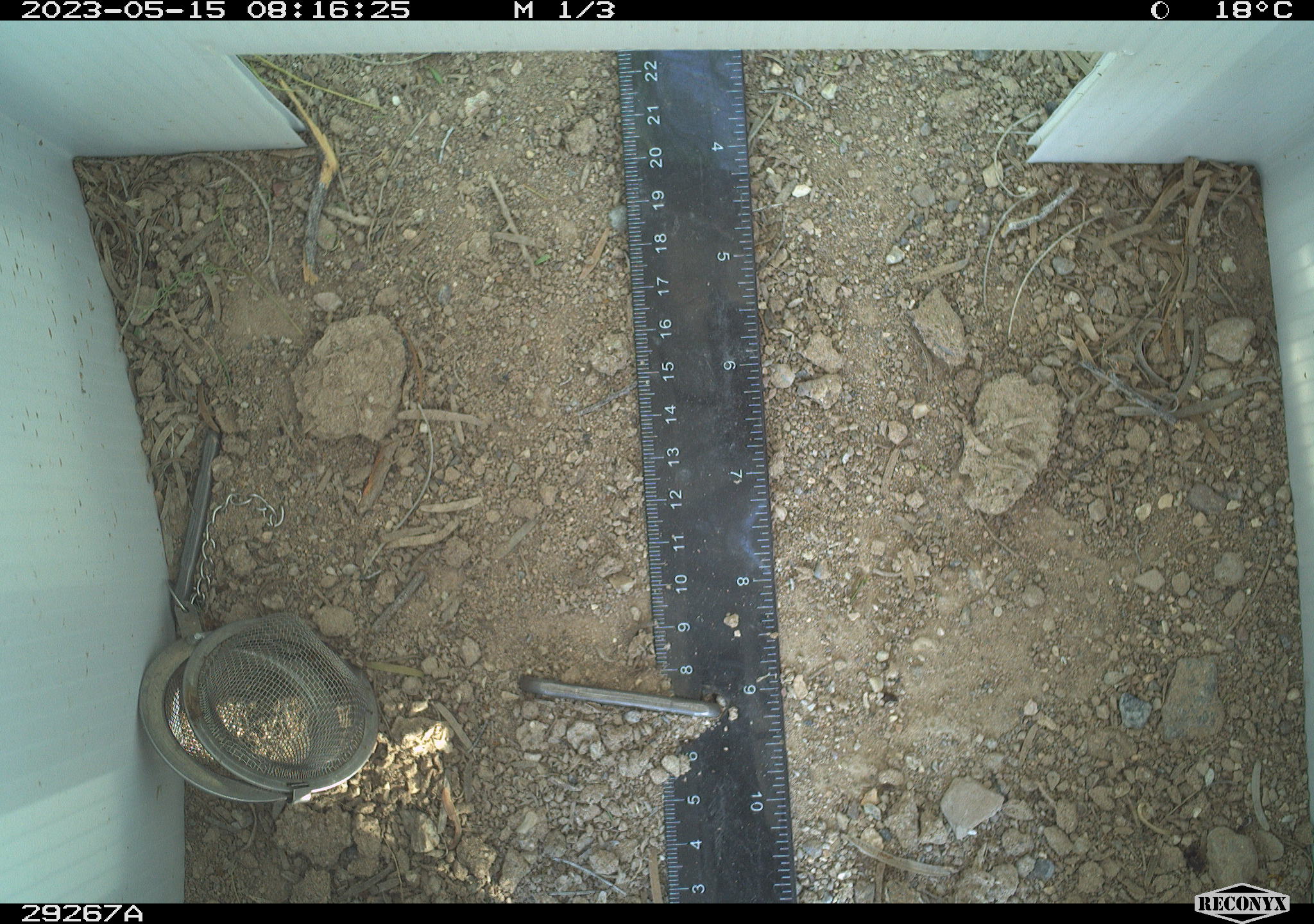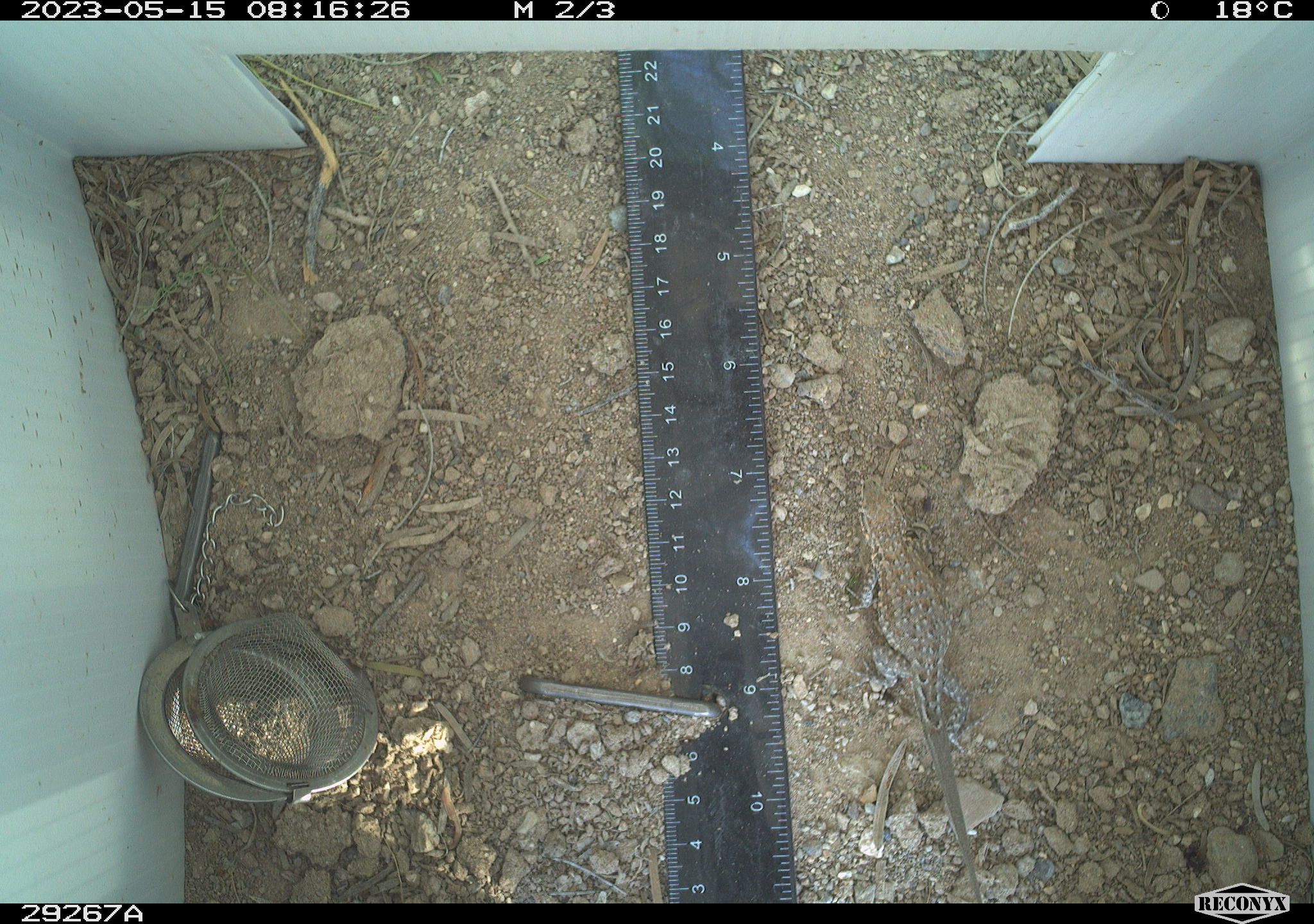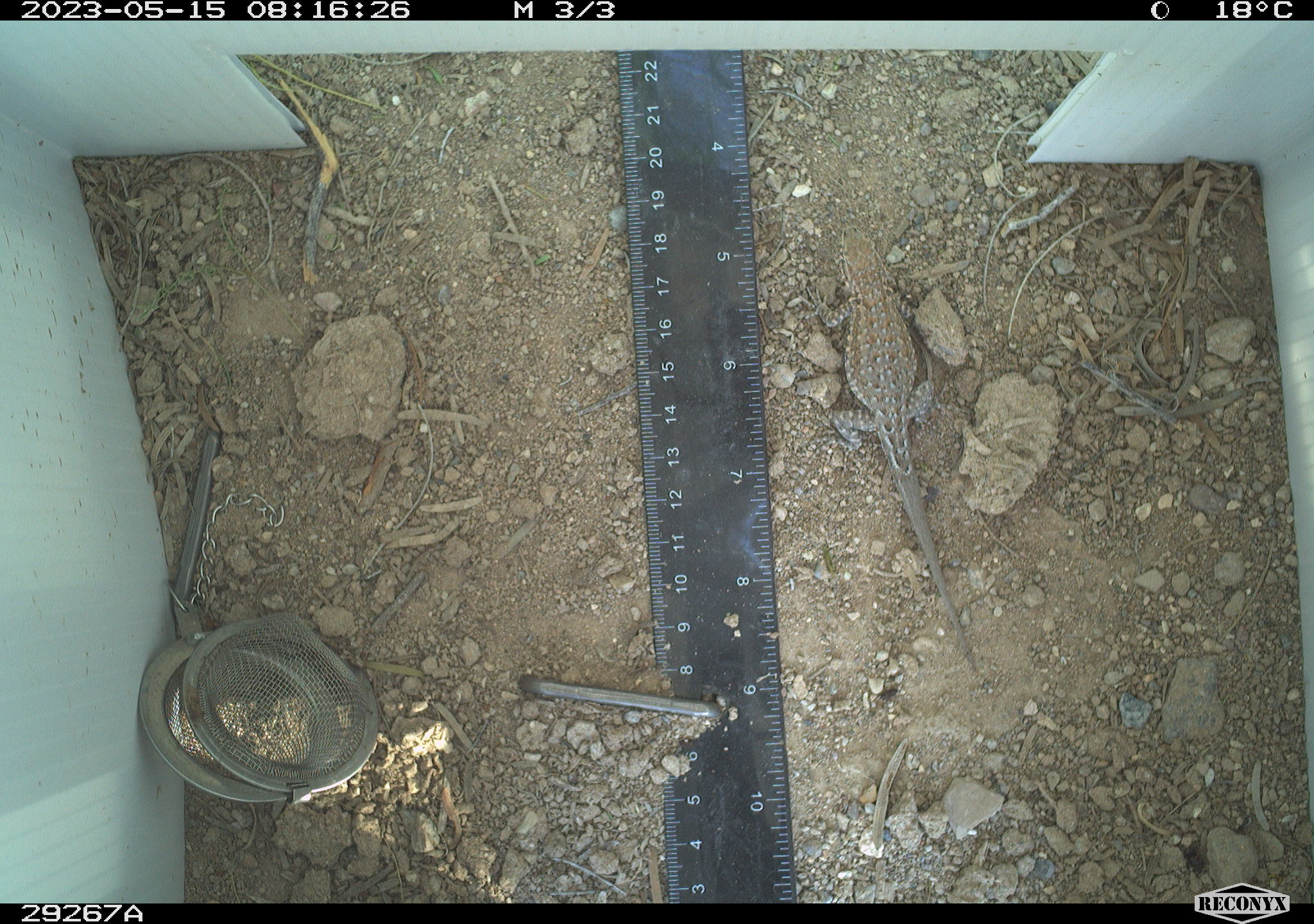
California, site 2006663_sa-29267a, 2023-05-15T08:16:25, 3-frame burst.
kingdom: Animalia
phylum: Chordata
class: Reptilia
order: Squamata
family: Phrynosomatidae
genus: Sceloporus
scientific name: Sceloporus graciosus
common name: common sagebrush lizard